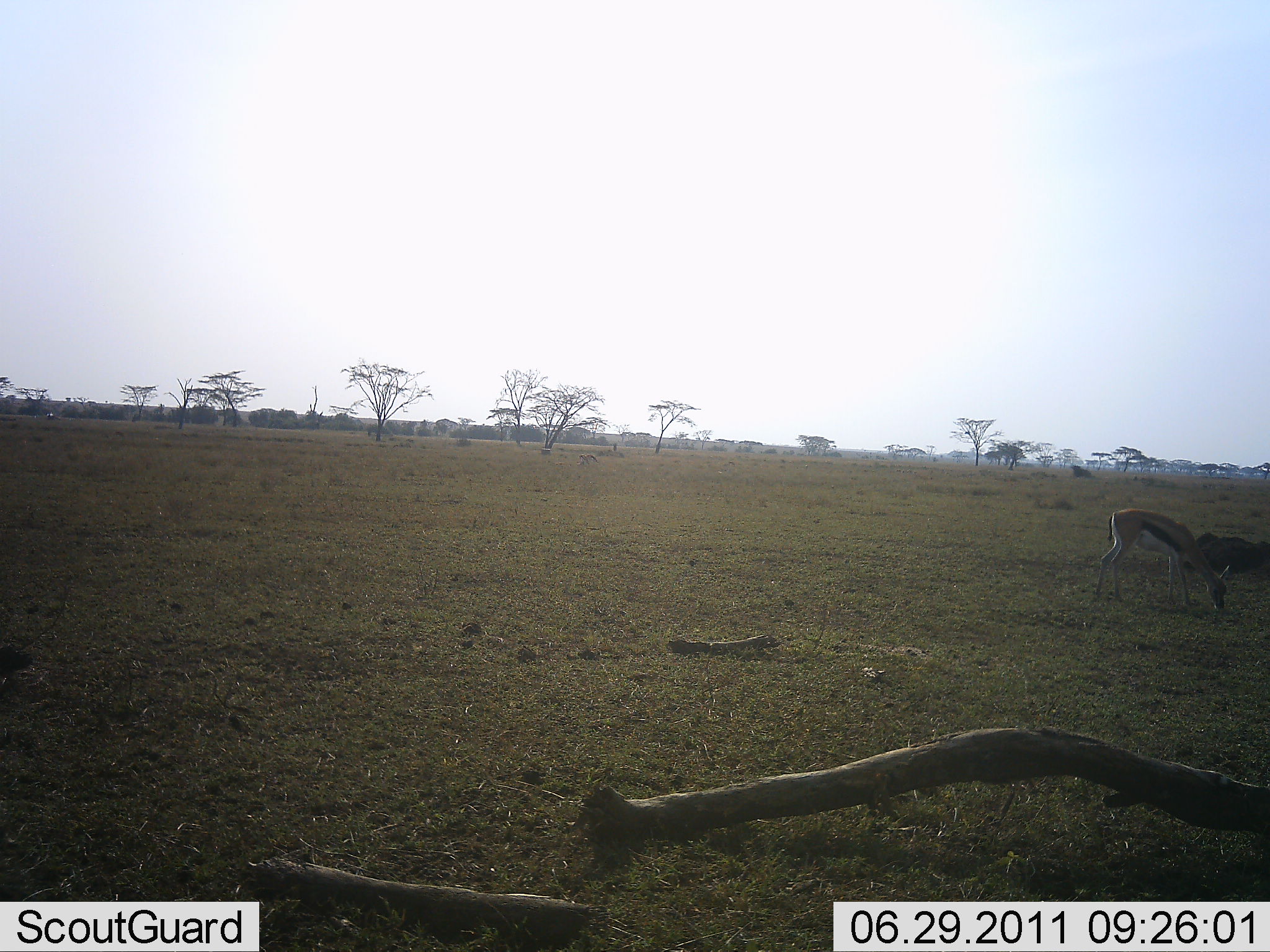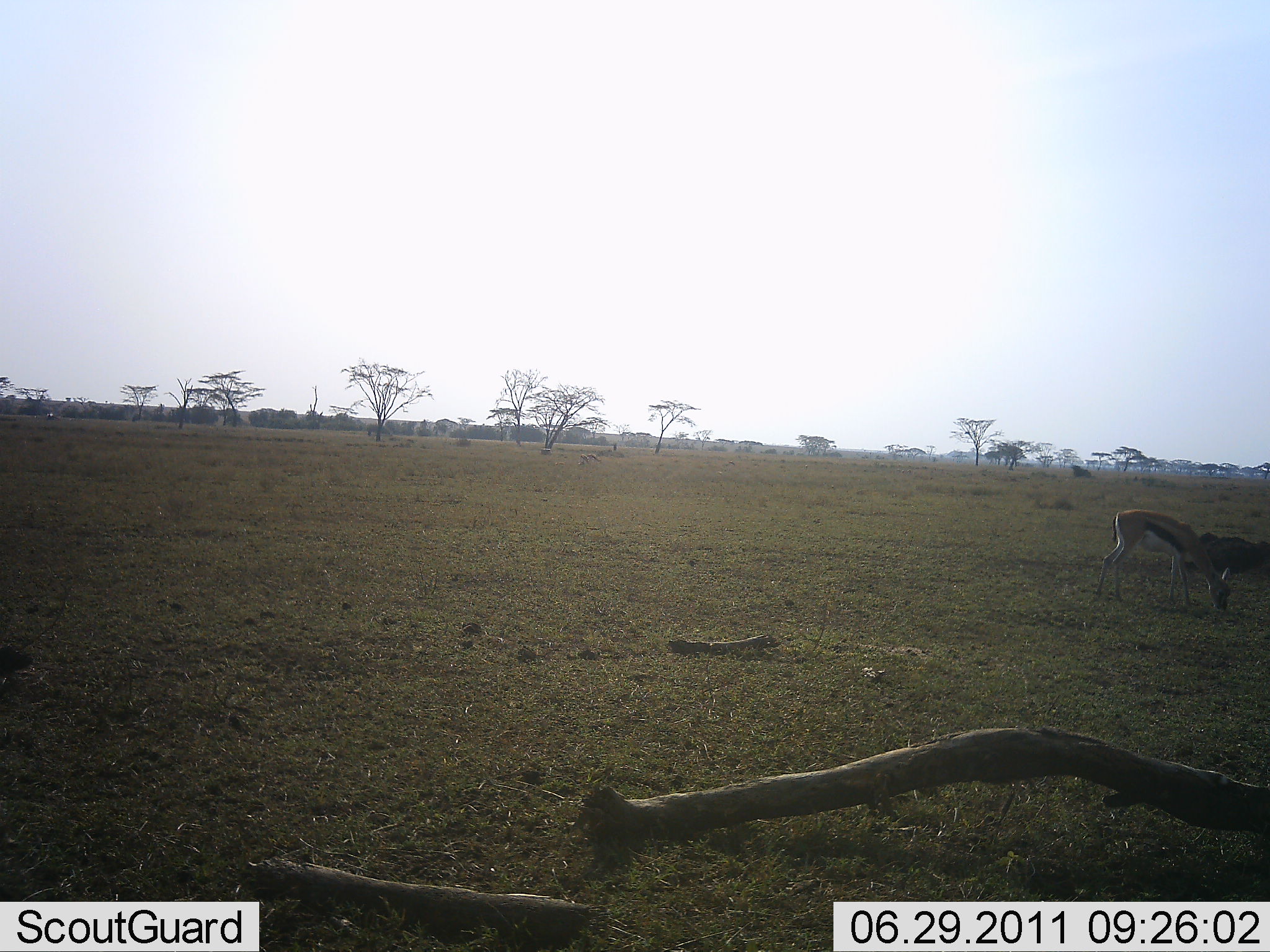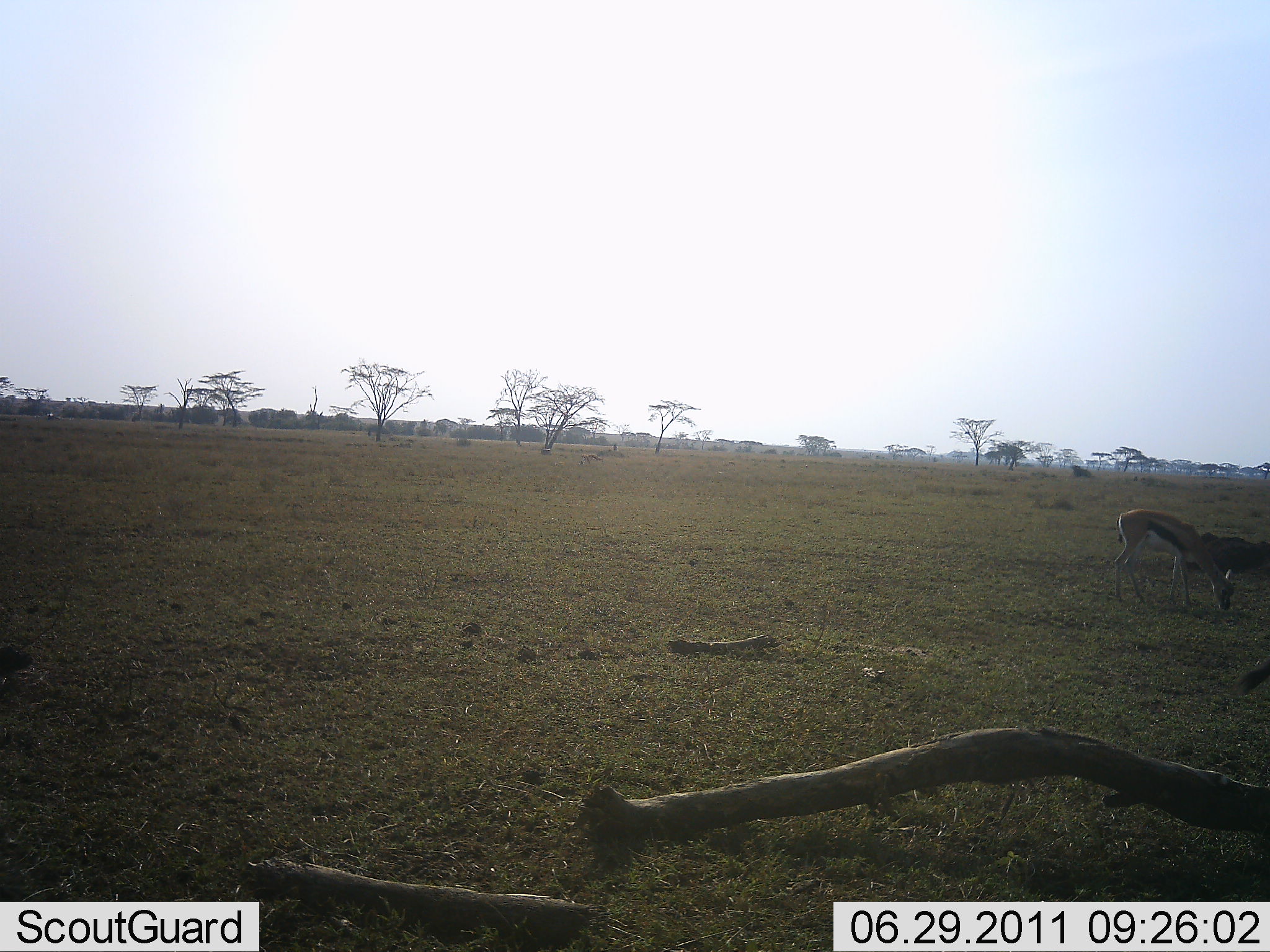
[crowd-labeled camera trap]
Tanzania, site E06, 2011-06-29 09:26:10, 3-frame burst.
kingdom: Animalia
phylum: Chordata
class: Mammalia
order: Artiodactyla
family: Bovidae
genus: Eudorcas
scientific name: Eudorcas thomsonii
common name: thomson's gazelle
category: gazellethomsons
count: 2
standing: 42%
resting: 0%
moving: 0%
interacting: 0%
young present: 0%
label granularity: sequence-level